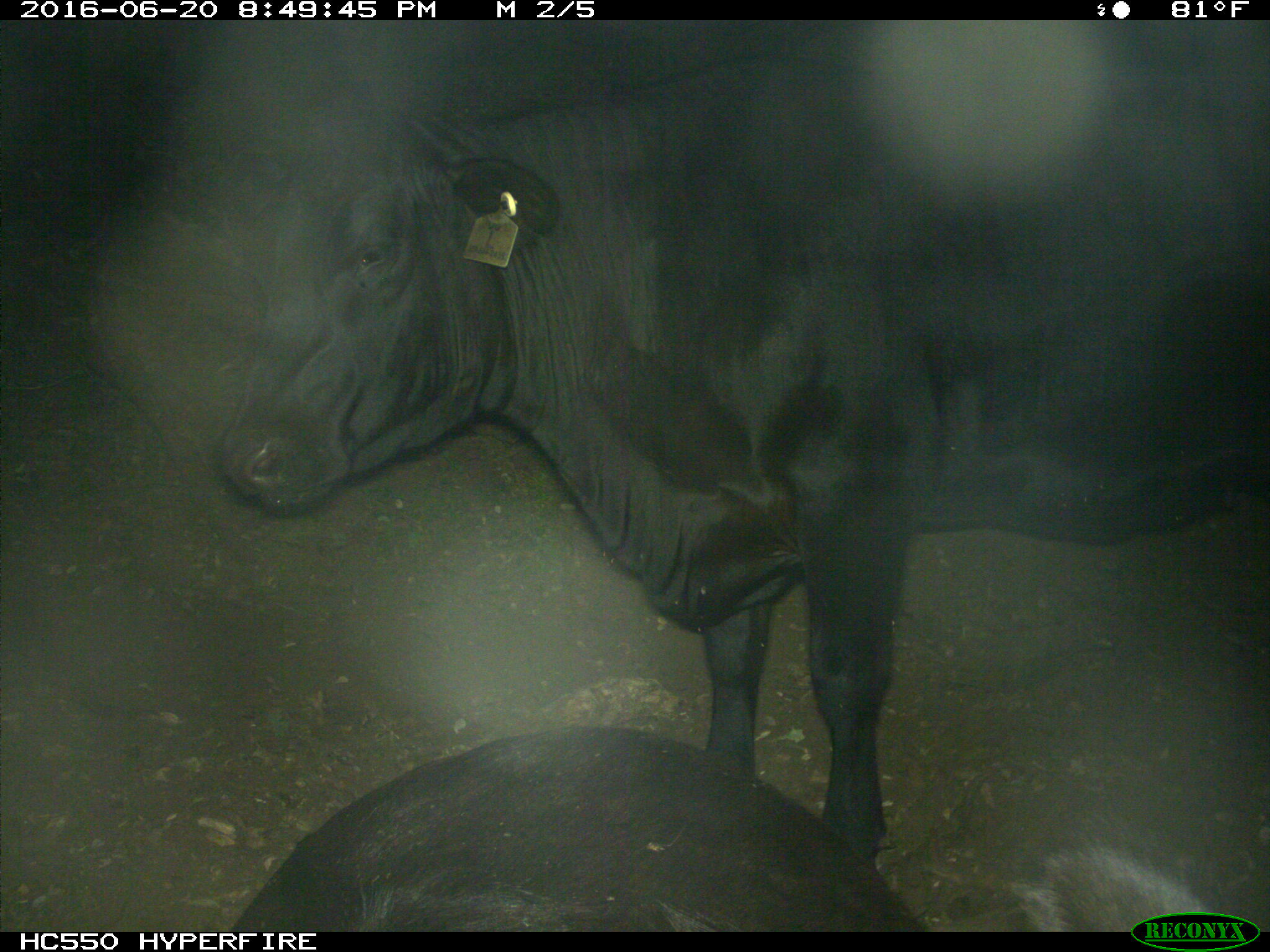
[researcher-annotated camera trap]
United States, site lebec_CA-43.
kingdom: Animalia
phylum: Chordata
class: Mammalia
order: Artiodactyla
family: Bovidae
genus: Bos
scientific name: Bos taurus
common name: domestic cow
Bos taurus (domestic cow).